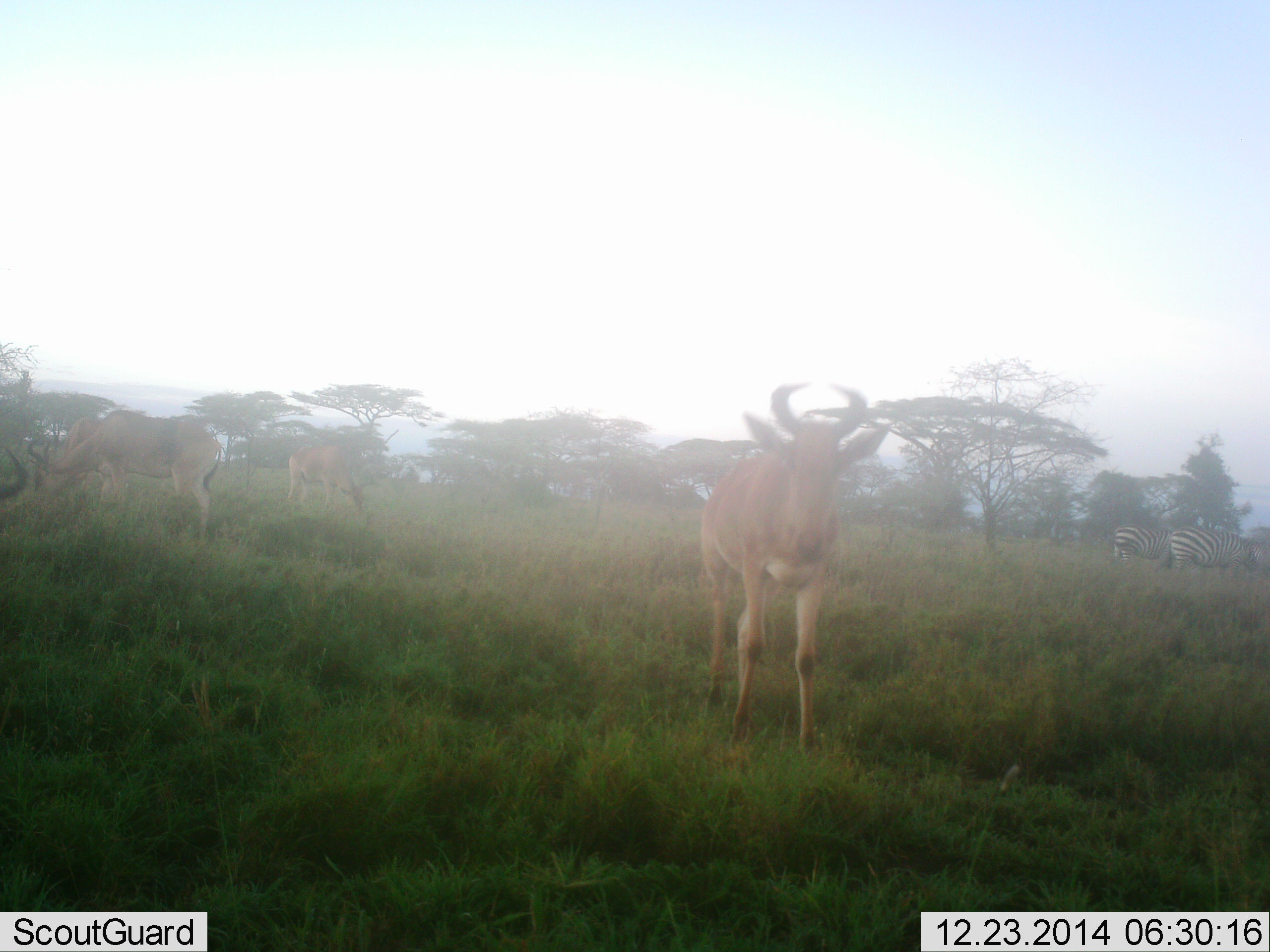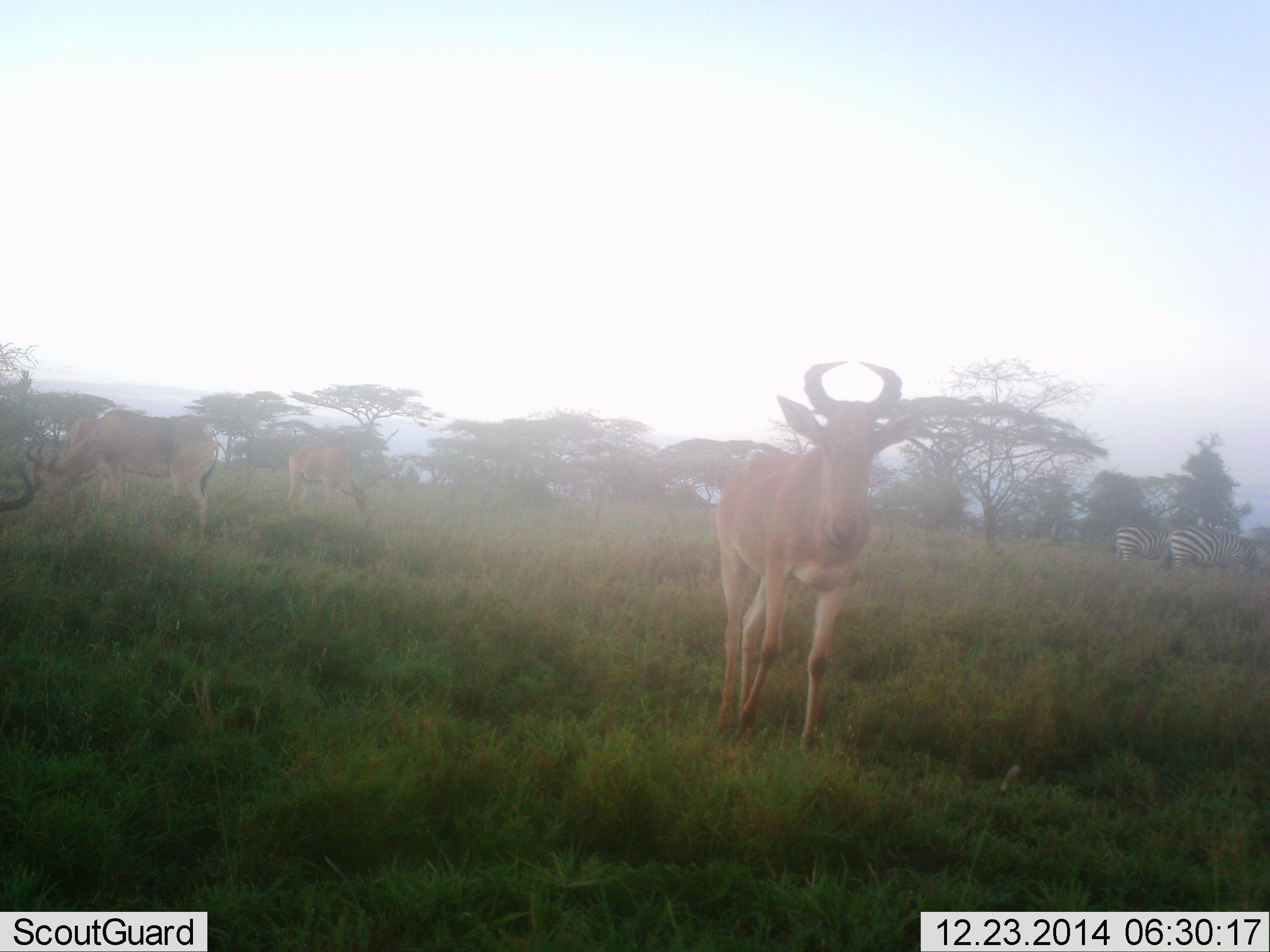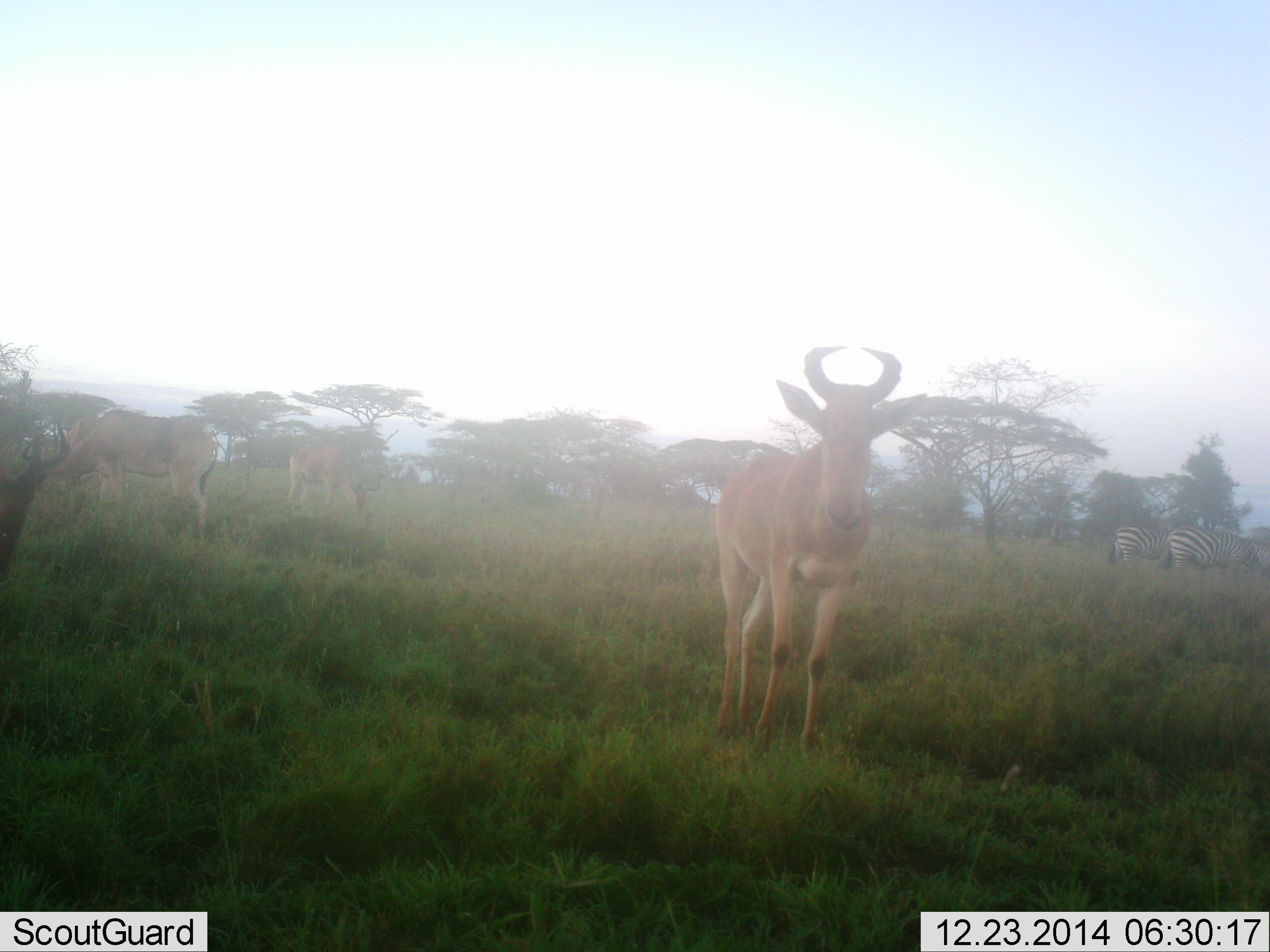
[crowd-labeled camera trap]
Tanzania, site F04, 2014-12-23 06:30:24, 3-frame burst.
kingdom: Animalia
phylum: Chordata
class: Mammalia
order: Artiodactyla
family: Bovidae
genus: Alcelaphus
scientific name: Alcelaphus buselaphus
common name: hartebeest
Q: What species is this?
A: Hartebeest (Alcelaphus buselaphus).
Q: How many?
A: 4.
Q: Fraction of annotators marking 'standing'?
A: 79%.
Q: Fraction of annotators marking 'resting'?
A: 0%.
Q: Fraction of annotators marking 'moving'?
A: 29%.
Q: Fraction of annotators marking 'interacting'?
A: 0%.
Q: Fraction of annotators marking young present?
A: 0%.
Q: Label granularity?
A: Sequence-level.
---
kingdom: Animalia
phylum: Chordata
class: Mammalia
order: Perissodactyla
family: Equidae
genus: Equus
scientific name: Equus quagga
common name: plains zebra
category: zebra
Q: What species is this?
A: Zebra (plains zebra) (Equus quagga).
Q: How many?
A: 2.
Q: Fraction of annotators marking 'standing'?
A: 45%.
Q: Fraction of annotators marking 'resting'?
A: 0%.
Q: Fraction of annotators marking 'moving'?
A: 0%.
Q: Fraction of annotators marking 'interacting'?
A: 0%.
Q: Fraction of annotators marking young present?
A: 0%.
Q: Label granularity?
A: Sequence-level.